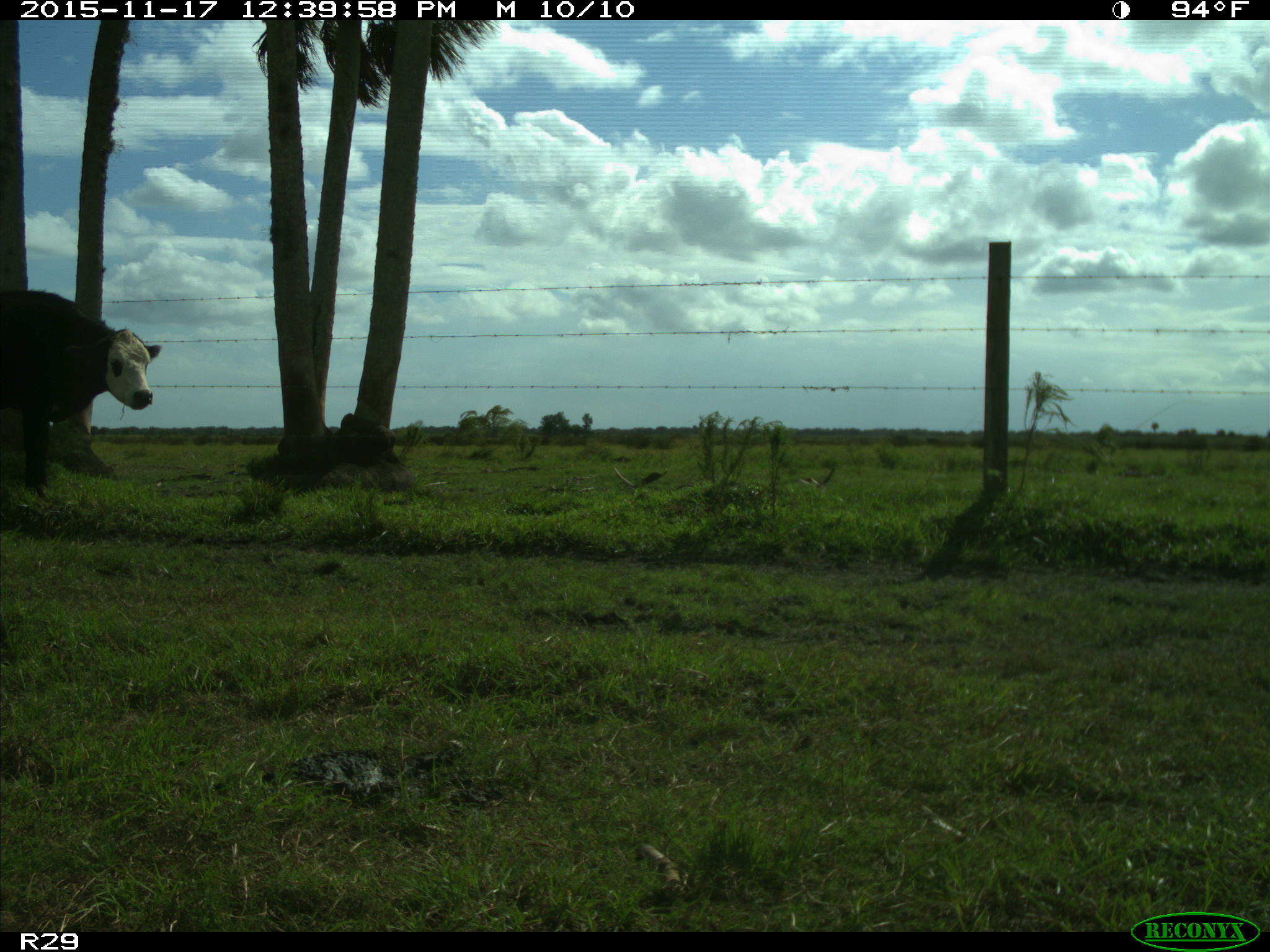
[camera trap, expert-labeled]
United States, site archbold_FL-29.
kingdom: Animalia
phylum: Chordata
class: Mammalia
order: Artiodactyla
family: Bovidae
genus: Bos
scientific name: Bos taurus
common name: domestic cow